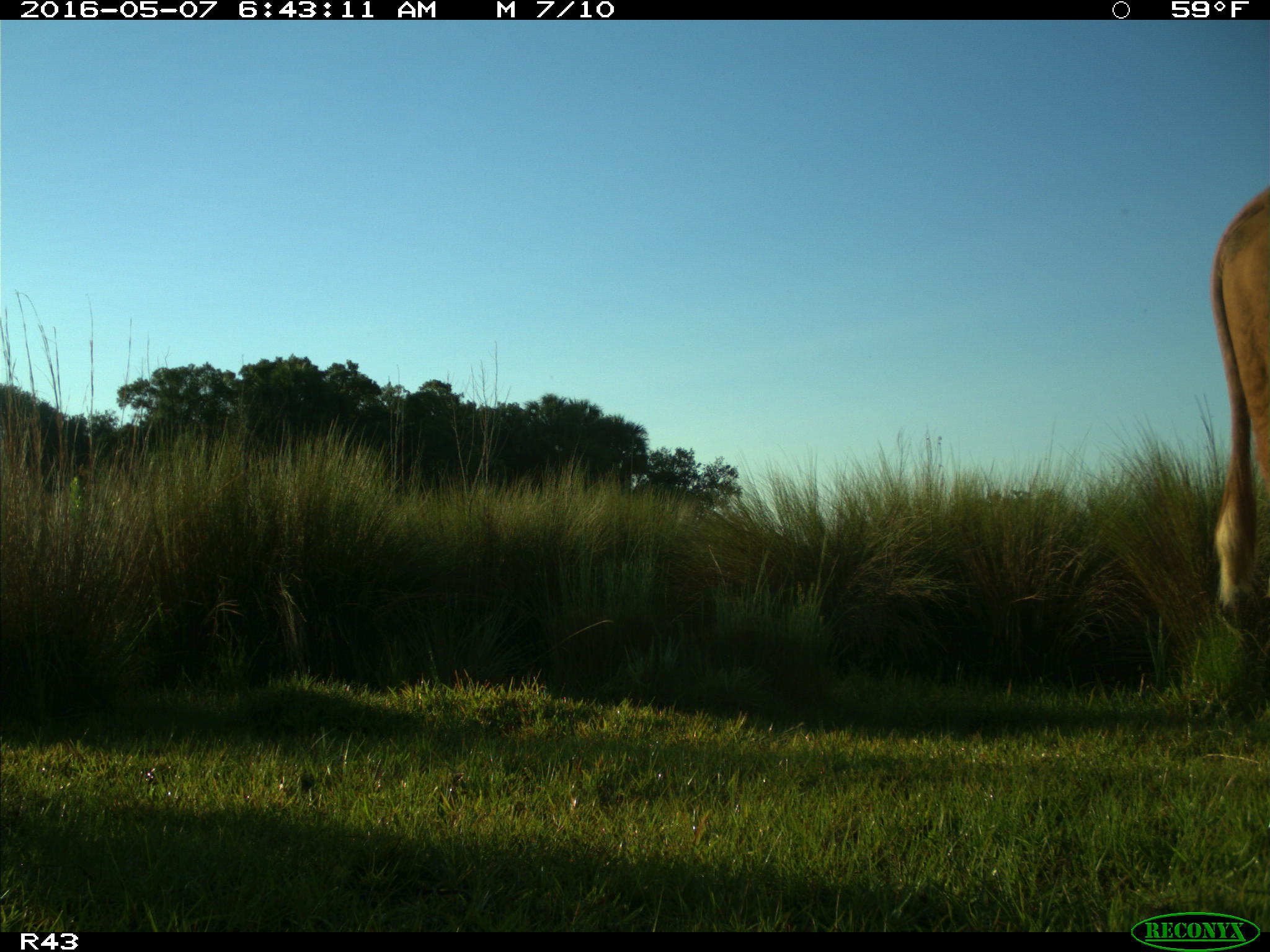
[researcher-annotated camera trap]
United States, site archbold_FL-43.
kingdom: Animalia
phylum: Chordata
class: Mammalia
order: Artiodactyla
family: Bovidae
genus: Bos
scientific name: Bos taurus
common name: domestic cow